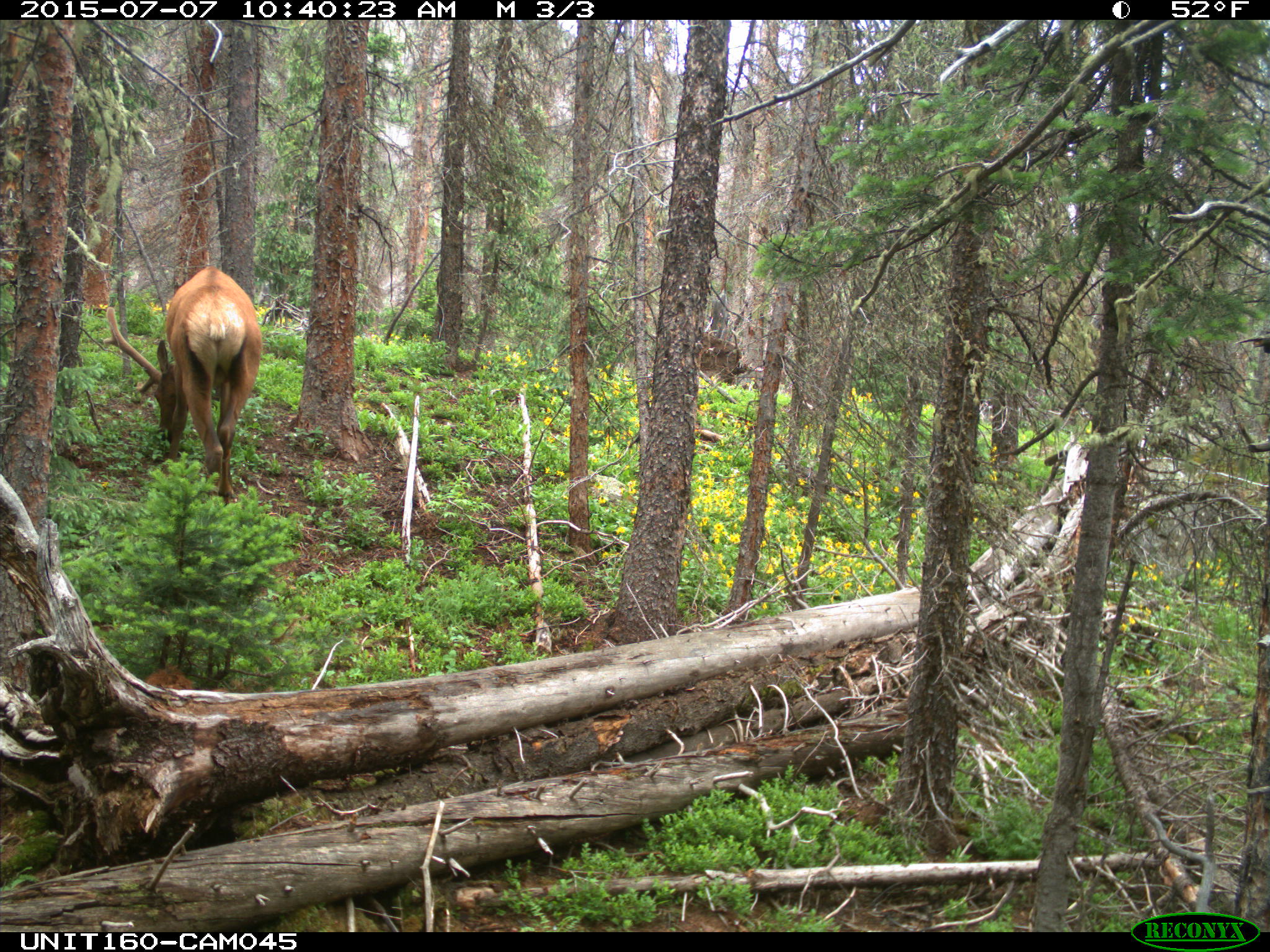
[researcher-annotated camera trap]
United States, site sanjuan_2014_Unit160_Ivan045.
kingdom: Animalia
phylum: Chordata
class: Mammalia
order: Artiodactyla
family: Cervidae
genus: Cervus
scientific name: Cervus elaphus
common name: red deer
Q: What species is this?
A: Cervus elaphus (red deer).